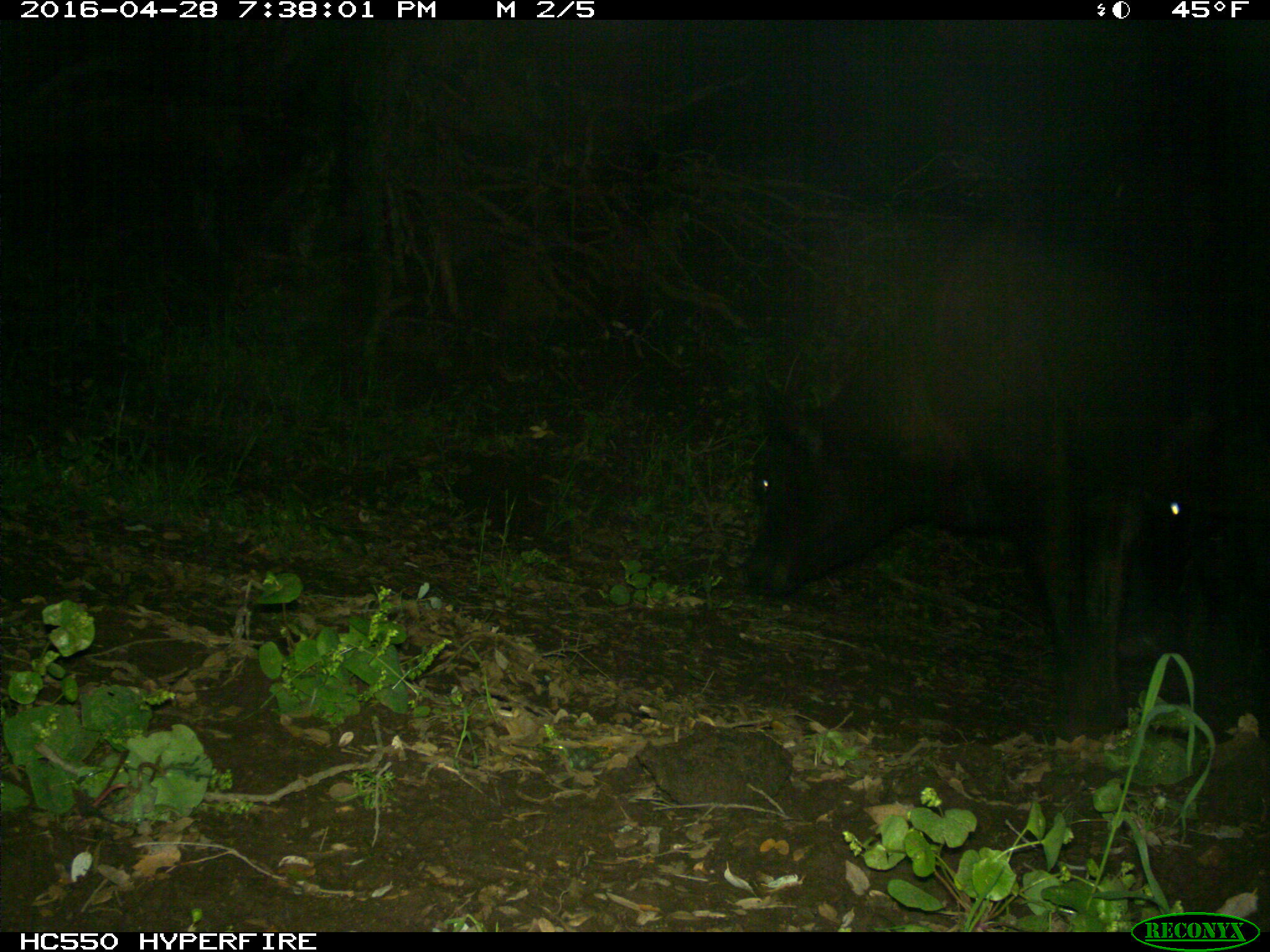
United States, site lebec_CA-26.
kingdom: Animalia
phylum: Chordata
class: Mammalia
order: Artiodactyla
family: Bovidae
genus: Bos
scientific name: Bos taurus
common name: domestic cow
Bos taurus (domestic cow).